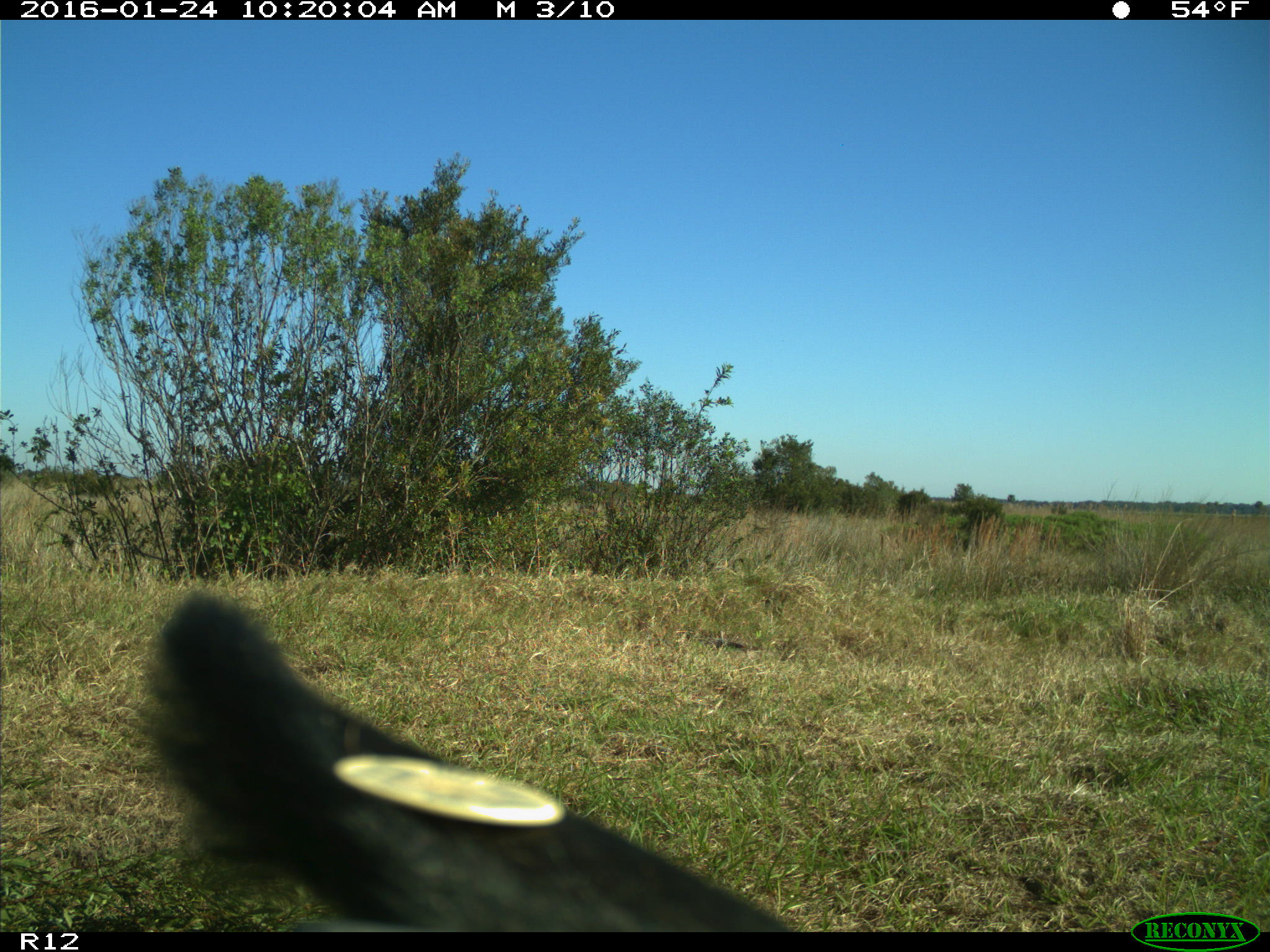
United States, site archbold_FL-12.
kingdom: Animalia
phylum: Chordata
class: Mammalia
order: Artiodactyla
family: Bovidae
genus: Bos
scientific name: Bos taurus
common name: domestic cow